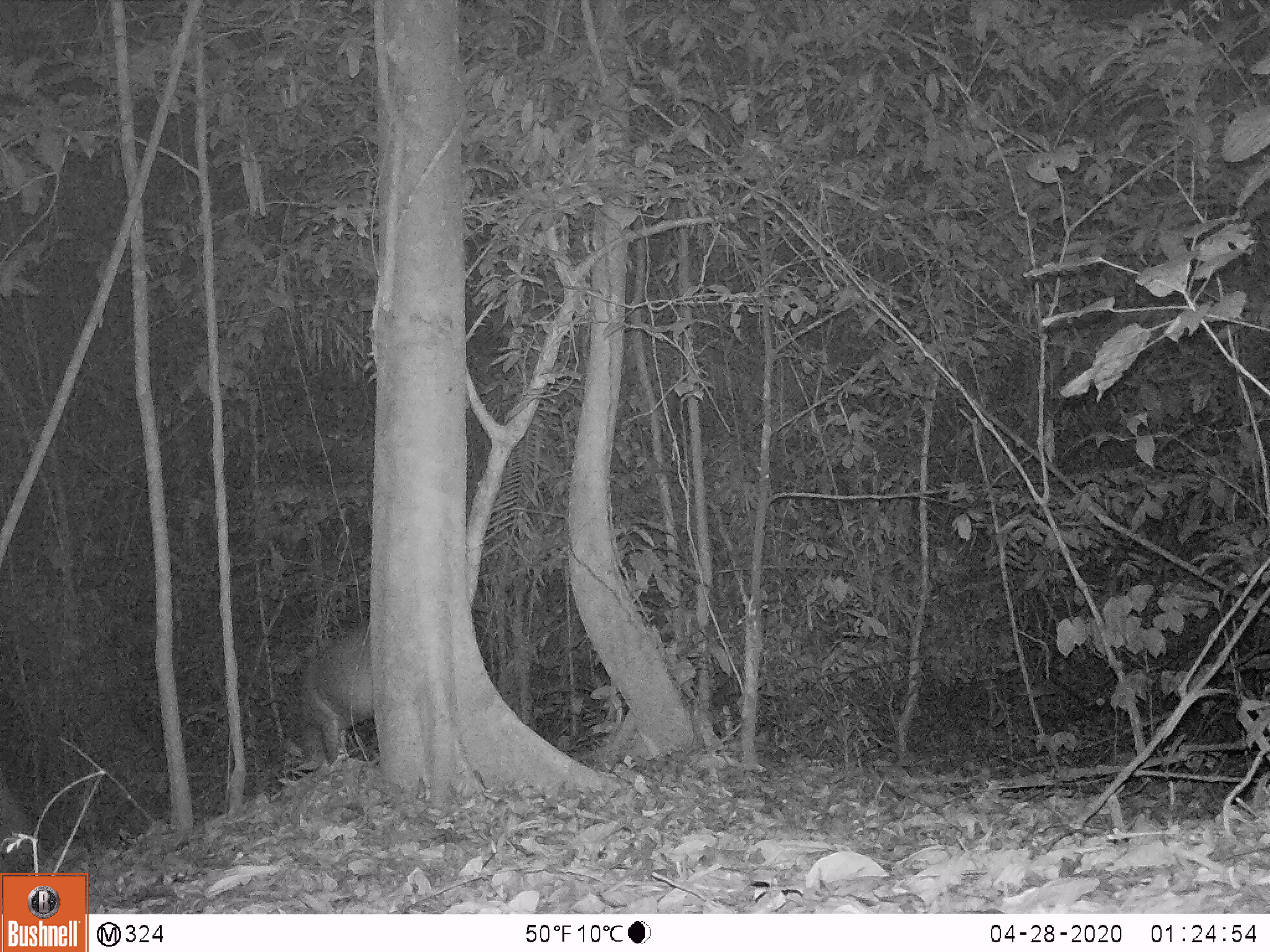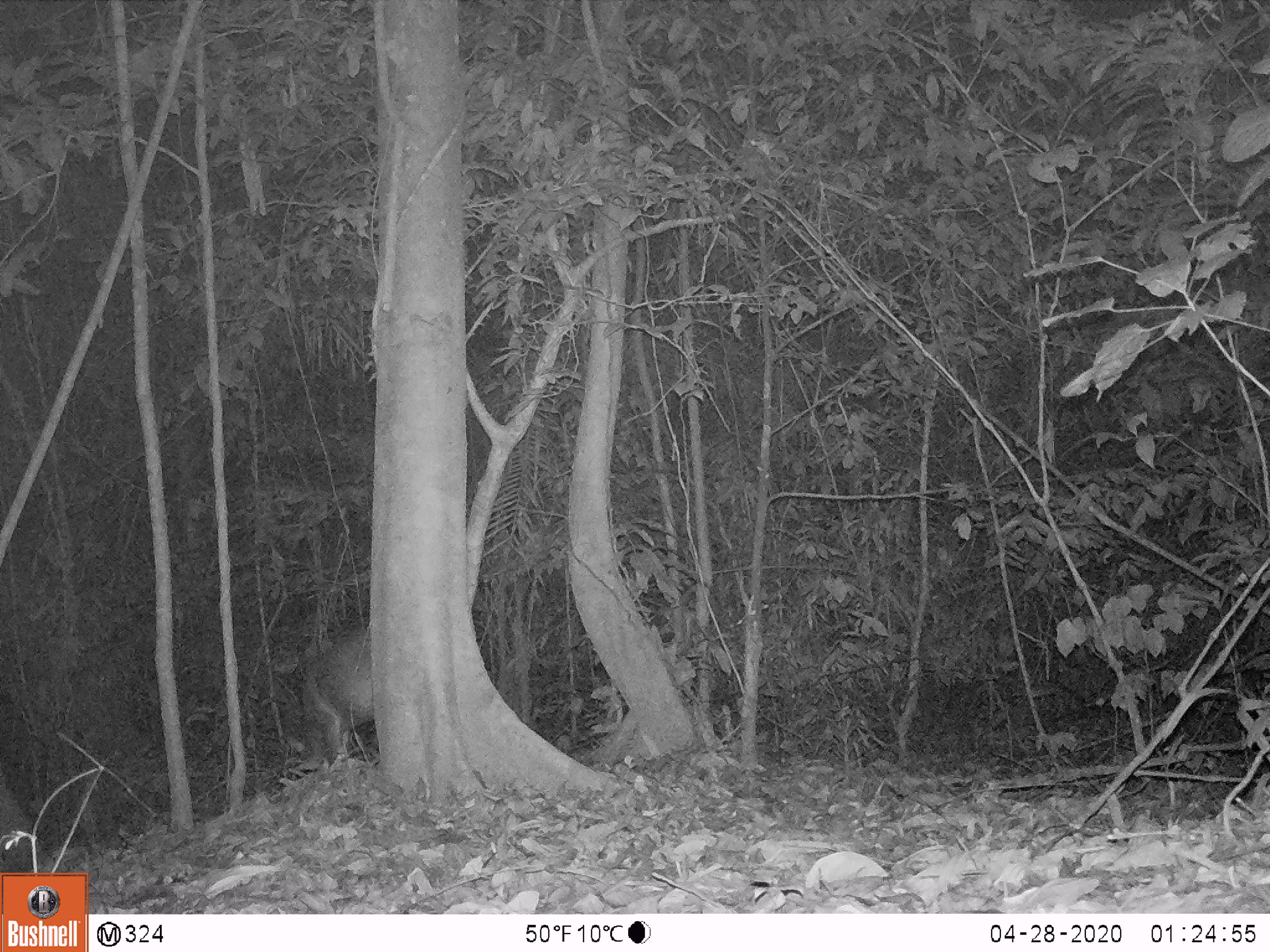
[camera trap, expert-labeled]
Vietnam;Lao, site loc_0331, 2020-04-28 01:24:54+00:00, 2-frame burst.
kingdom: Animalia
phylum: Chordata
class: Mammalia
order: Artiodactyla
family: Cervidae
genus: Muntiacus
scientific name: Muntiacus vuquangensis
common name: large-antlered muntjac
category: large antlered muntjac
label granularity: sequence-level